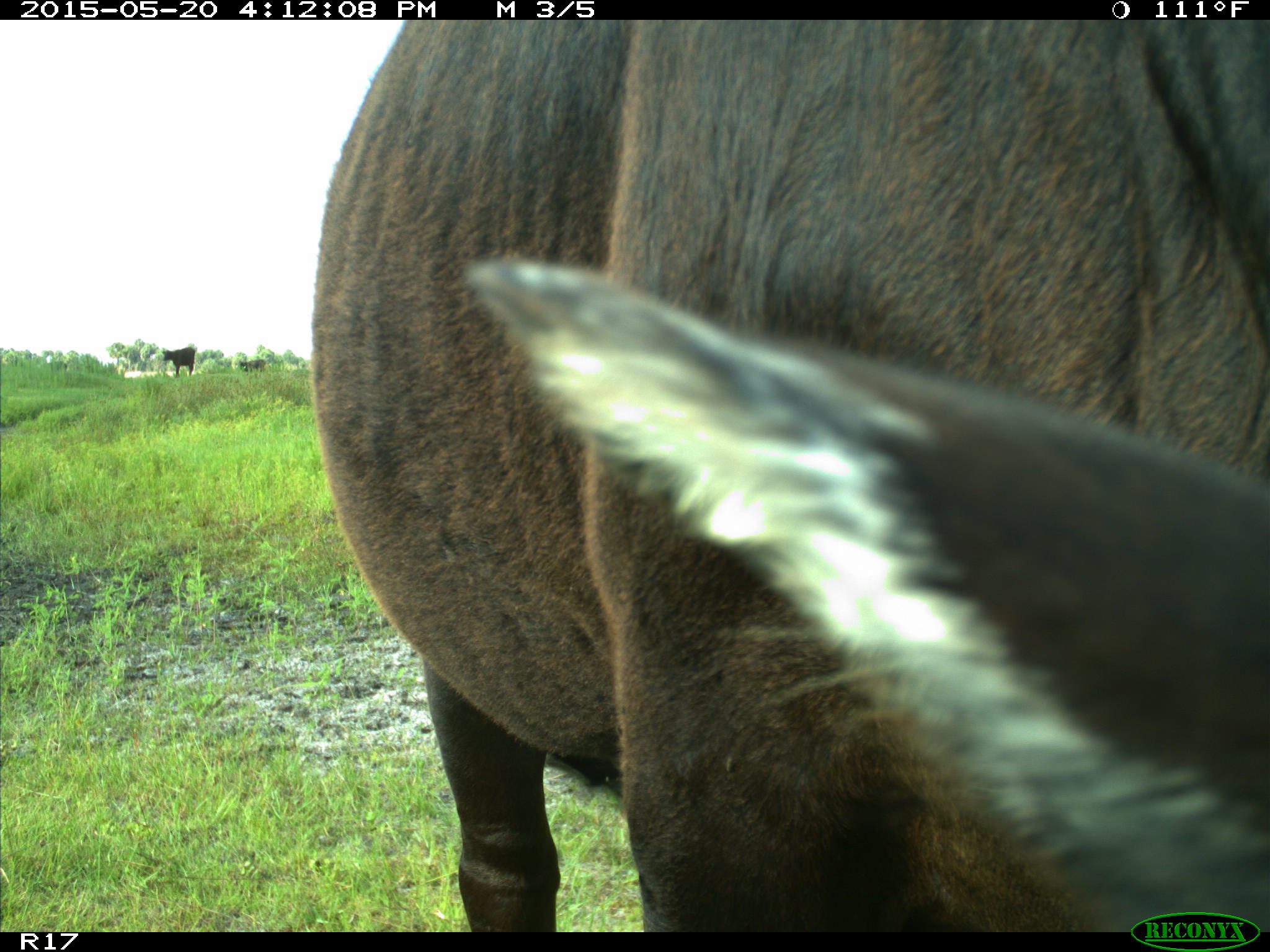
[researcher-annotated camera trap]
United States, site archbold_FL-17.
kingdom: Animalia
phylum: Chordata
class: Mammalia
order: Artiodactyla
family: Bovidae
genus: Bos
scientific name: Bos taurus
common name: domestic cow